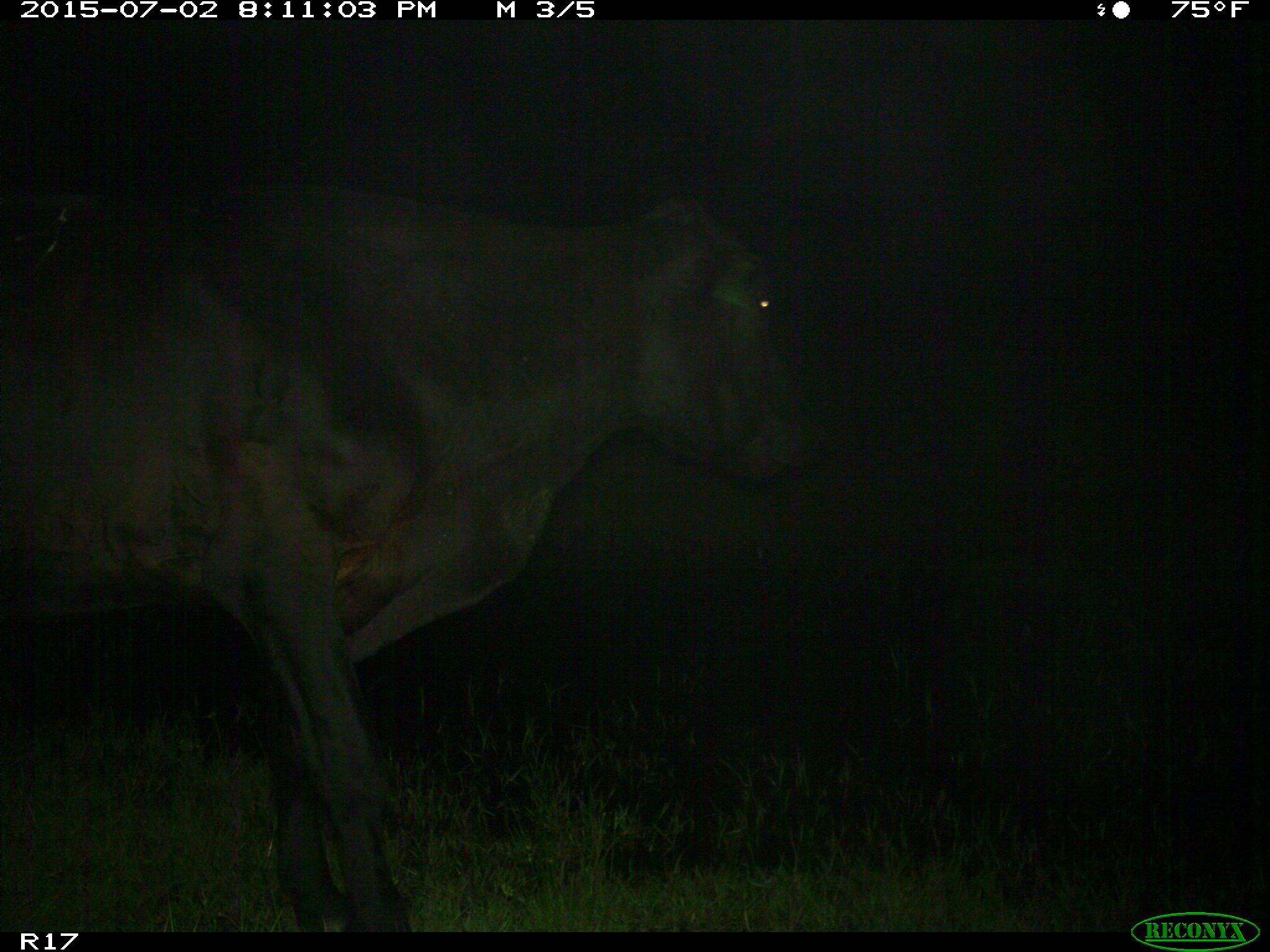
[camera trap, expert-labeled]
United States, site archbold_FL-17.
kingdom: Animalia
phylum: Chordata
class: Mammalia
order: Artiodactyla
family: Bovidae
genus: Bos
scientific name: Bos taurus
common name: domestic cow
Bos taurus (domestic cow).